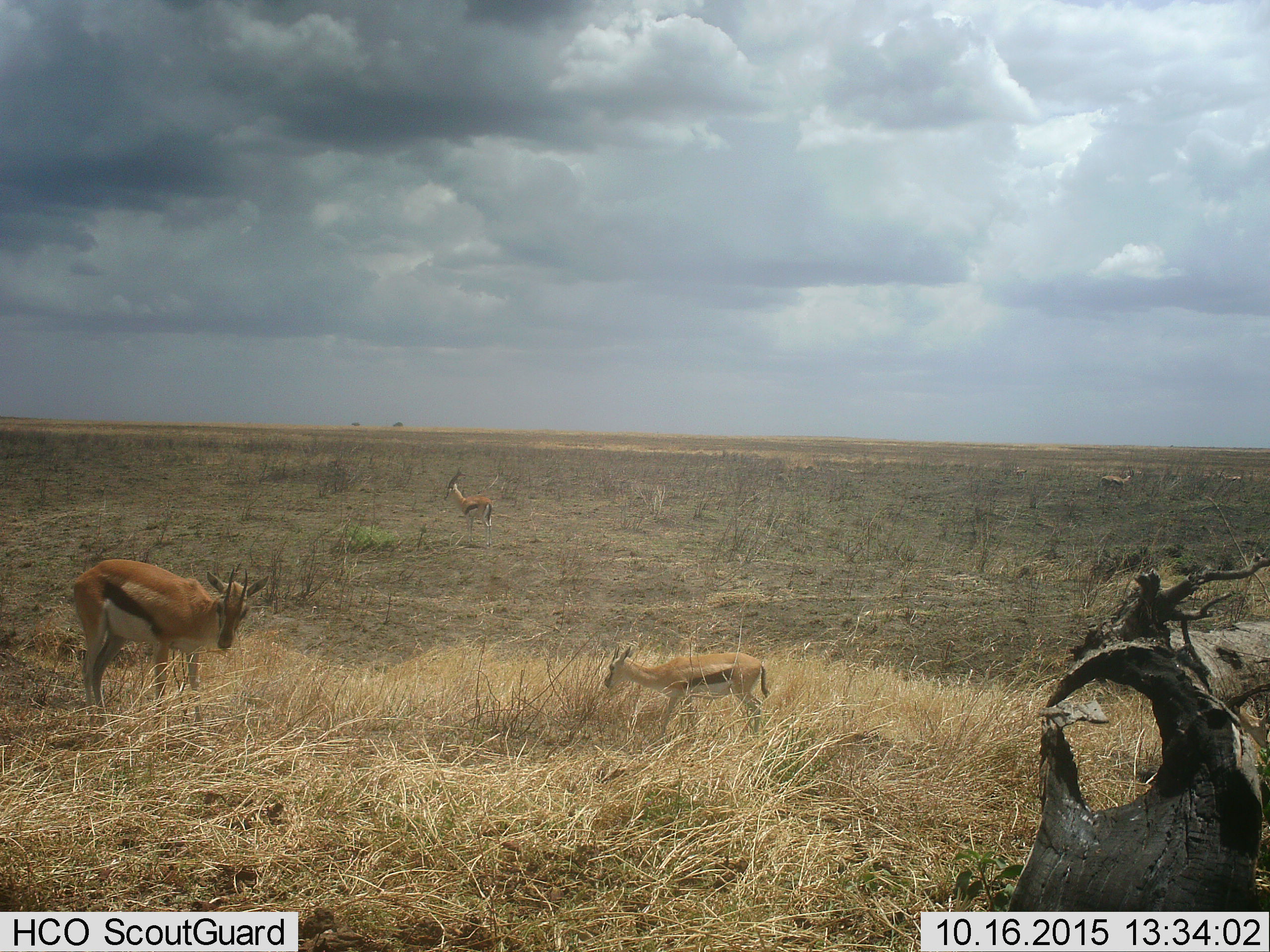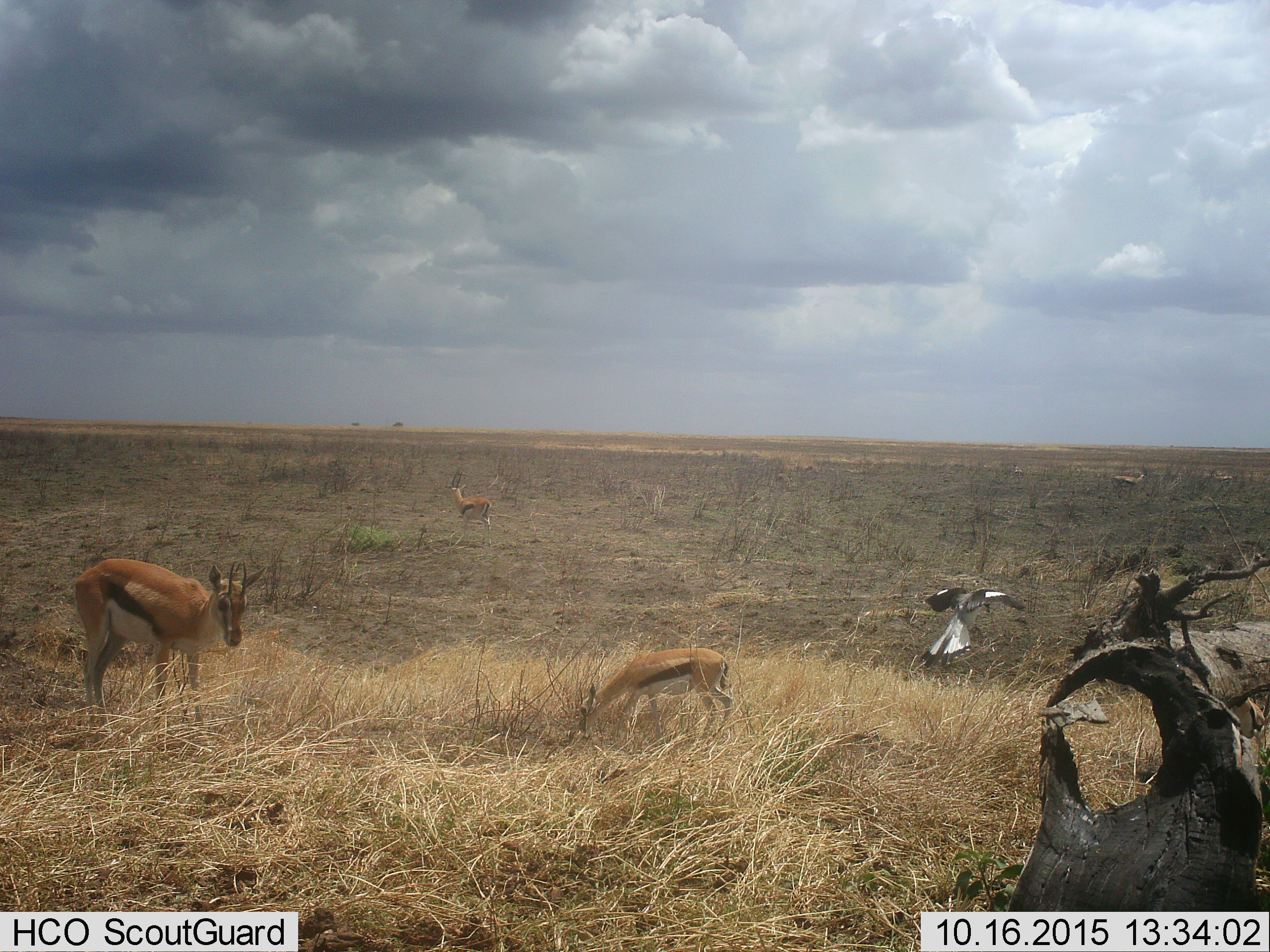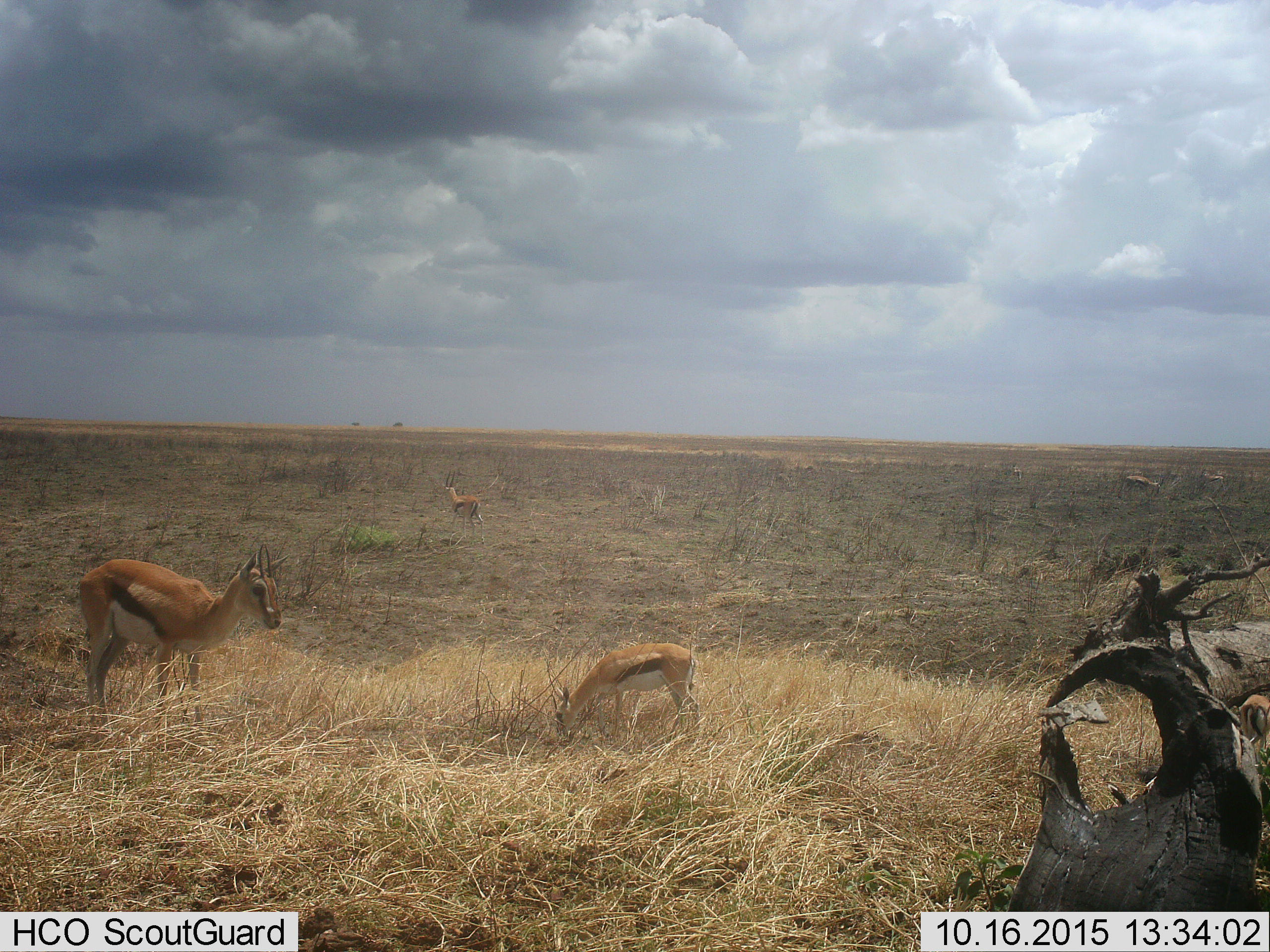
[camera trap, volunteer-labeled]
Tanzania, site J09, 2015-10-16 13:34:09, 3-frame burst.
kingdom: Animalia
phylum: Chordata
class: Mammalia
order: Artiodactyla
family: Bovidae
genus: Eudorcas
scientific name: Eudorcas thomsonii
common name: thomson's gazelle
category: gazellethomsons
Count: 4.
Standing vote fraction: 50%.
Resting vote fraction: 0%.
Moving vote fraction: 12%.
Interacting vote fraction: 12%.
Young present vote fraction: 50%.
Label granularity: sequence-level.